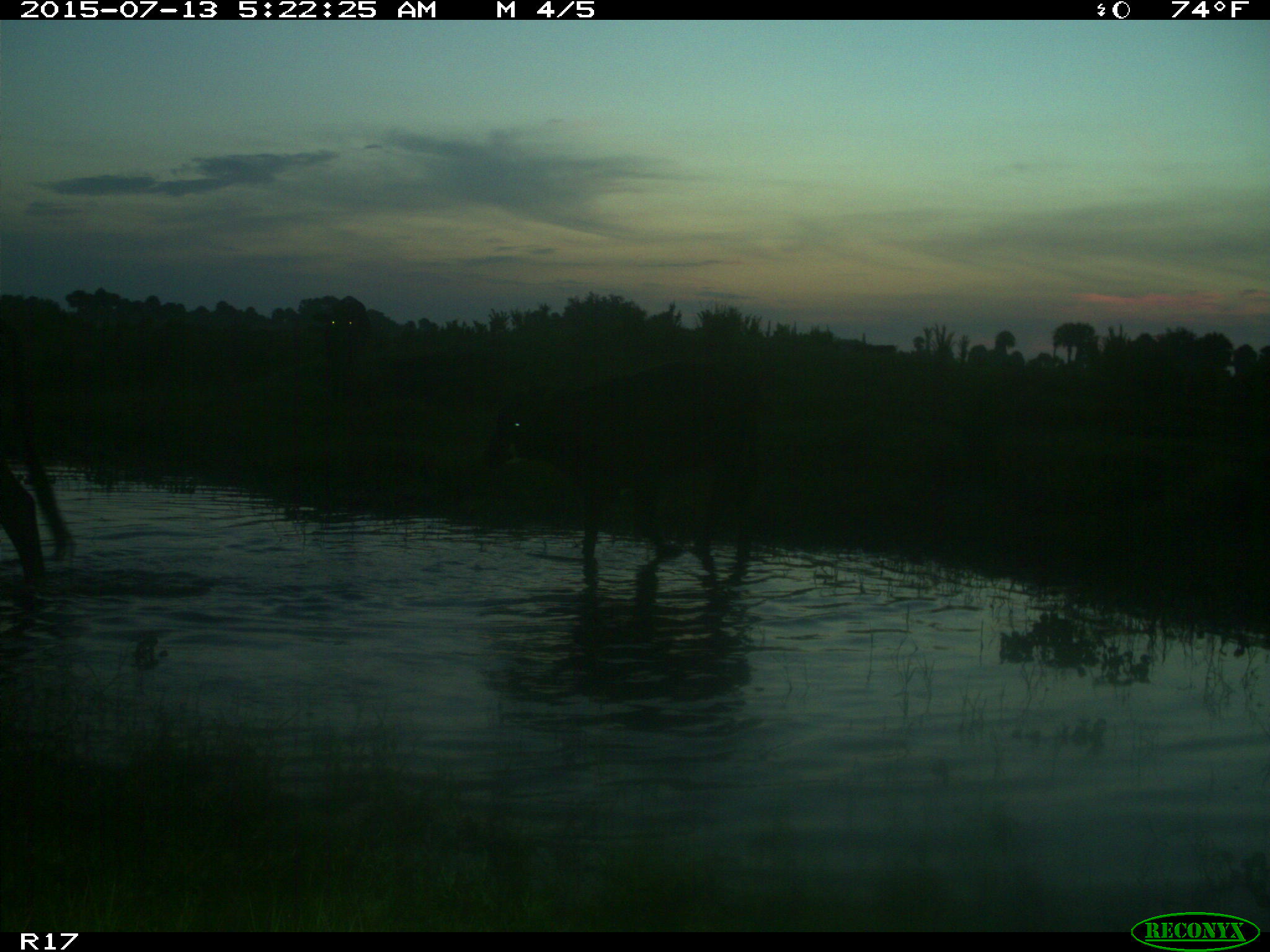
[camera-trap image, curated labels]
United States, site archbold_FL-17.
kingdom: Animalia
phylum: Chordata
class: Mammalia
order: Artiodactyla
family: Bovidae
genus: Bos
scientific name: Bos taurus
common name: domestic cow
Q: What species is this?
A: Bos taurus (domestic cow).